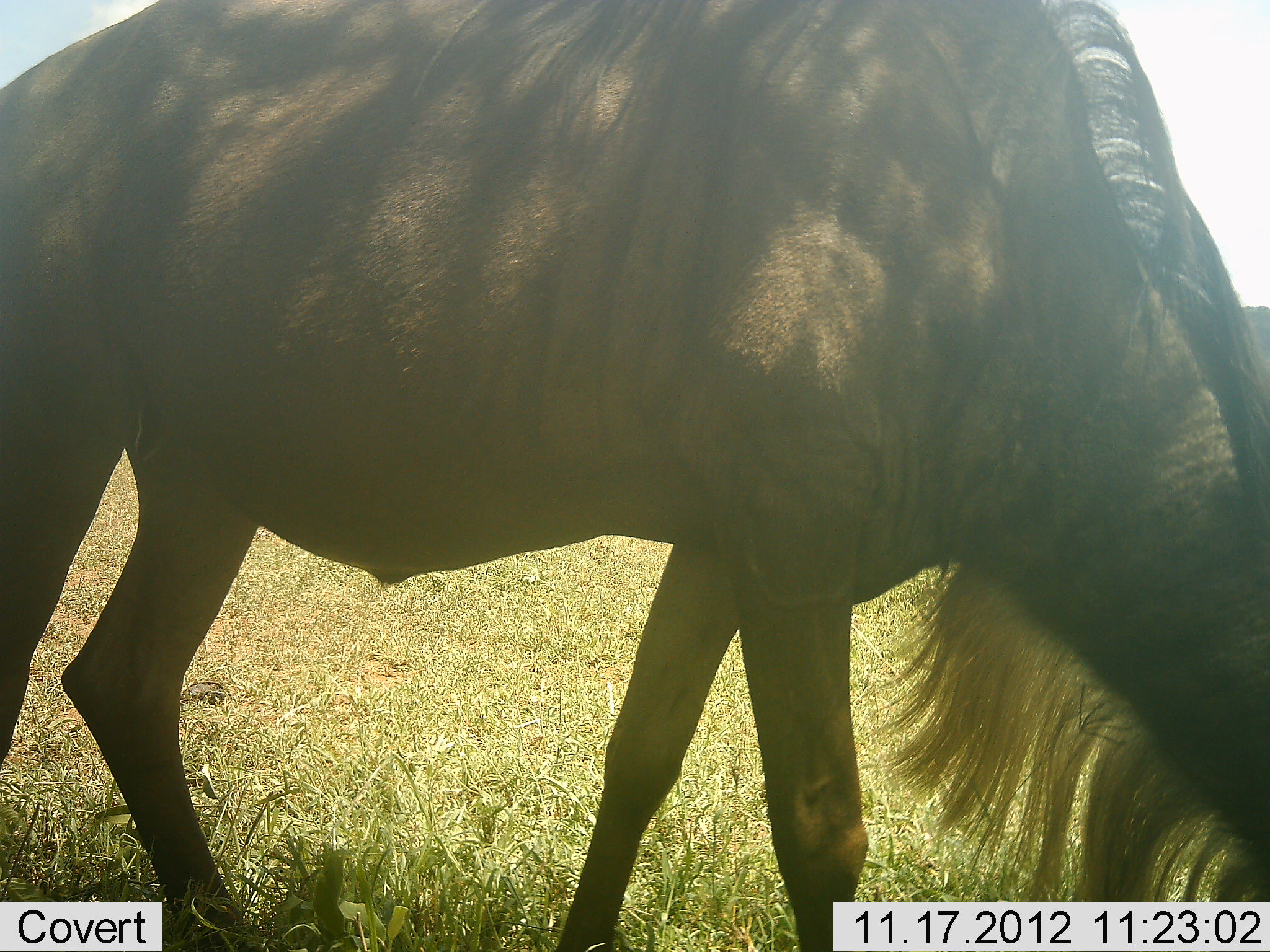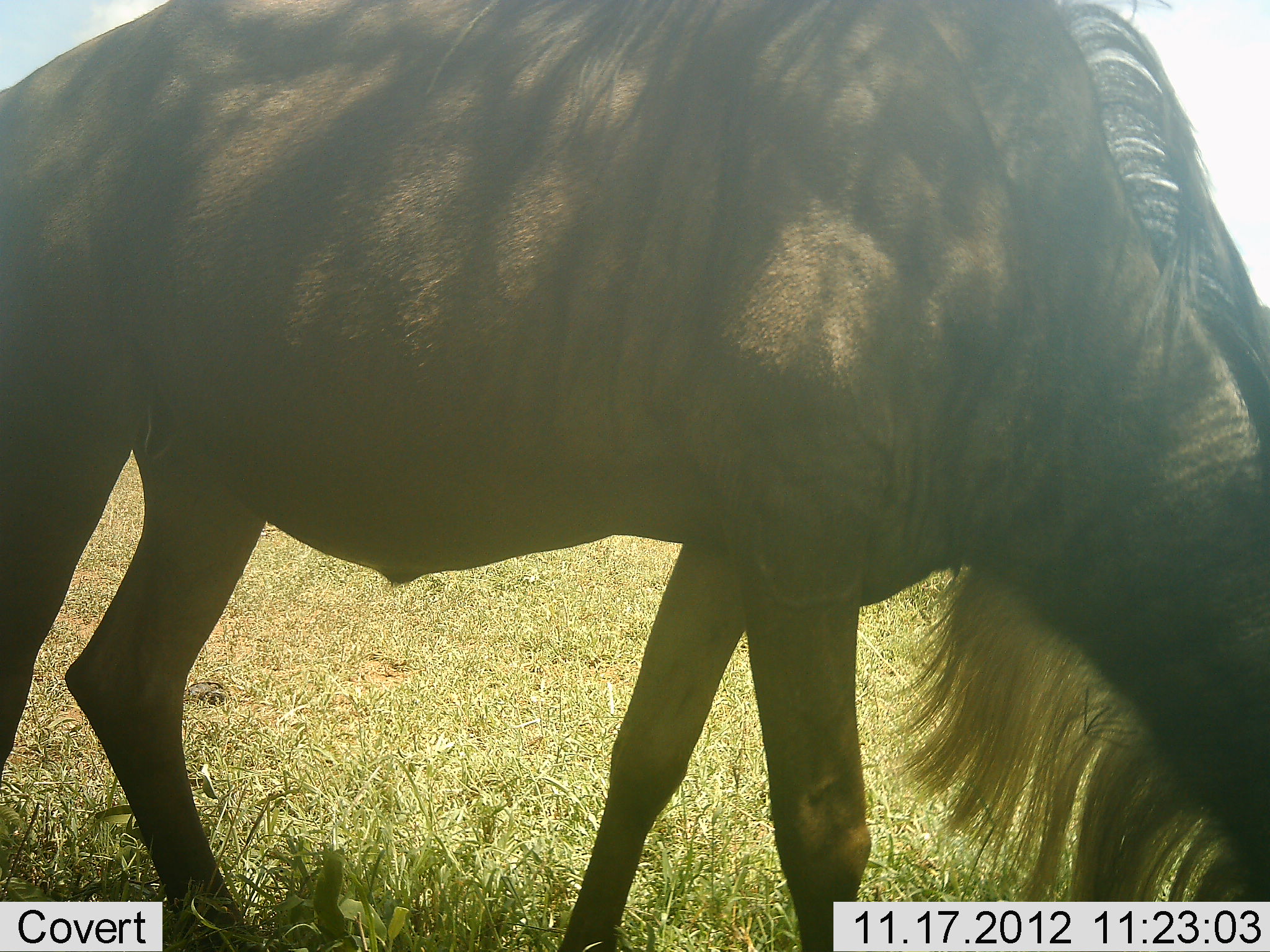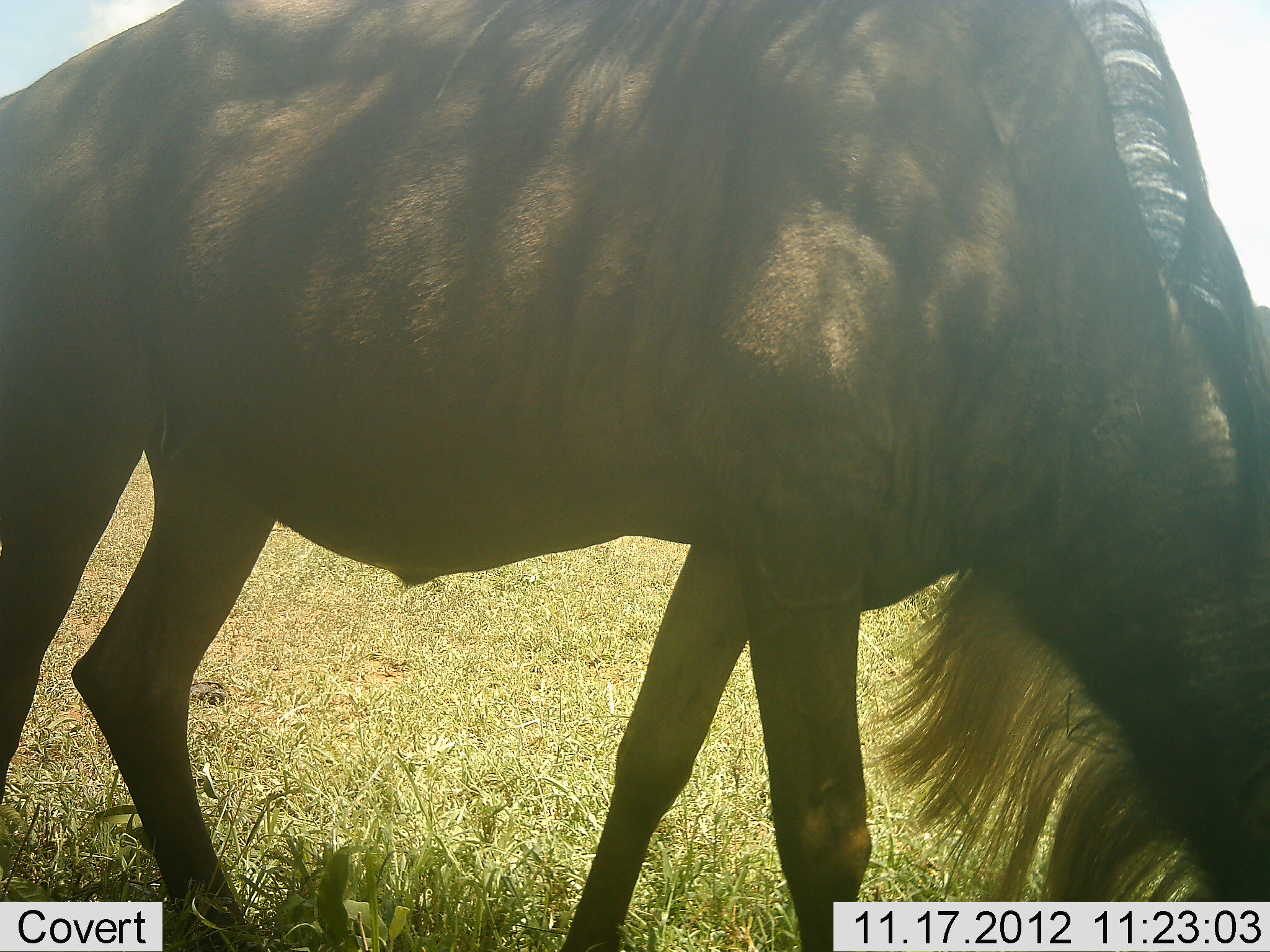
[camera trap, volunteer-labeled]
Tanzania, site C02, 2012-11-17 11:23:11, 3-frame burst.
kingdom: Animalia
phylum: Chordata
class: Mammalia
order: Artiodactyla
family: Bovidae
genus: Connochaetes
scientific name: Connochaetes taurinus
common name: blue wildebeest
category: wildebeest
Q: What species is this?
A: Wildebeest (blue wildebeest) (Connochaetes taurinus).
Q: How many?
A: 1.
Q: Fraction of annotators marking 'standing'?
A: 20%.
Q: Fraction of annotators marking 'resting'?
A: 0%.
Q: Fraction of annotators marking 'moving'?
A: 0%.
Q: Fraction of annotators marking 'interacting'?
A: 0%.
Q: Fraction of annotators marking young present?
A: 0%.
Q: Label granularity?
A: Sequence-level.